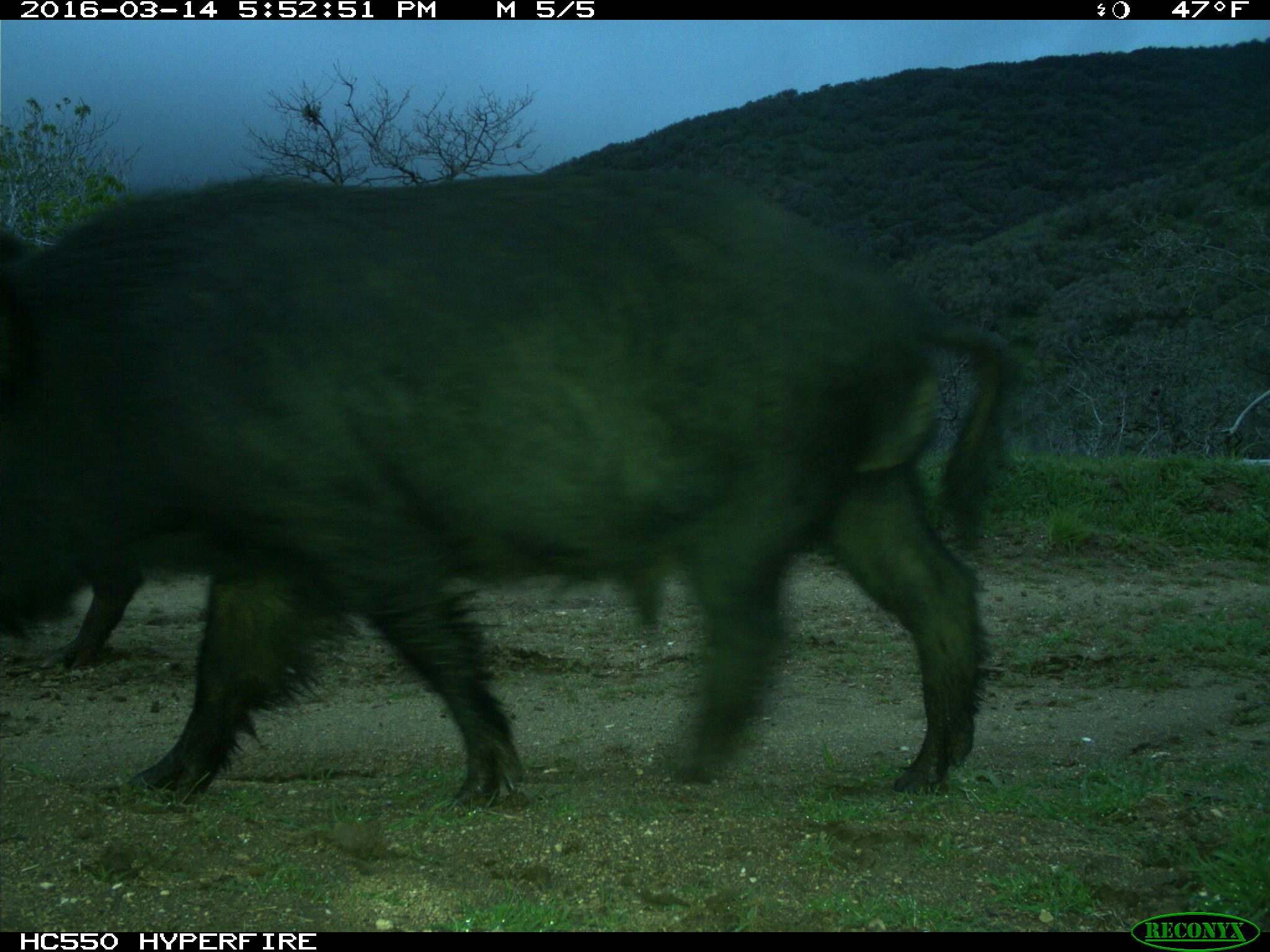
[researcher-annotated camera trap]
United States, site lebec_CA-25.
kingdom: Animalia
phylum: Chordata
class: Mammalia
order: Artiodactyla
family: Suidae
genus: Sus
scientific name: Sus scrofa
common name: wild boar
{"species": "Sus scrofa (wild boar)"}